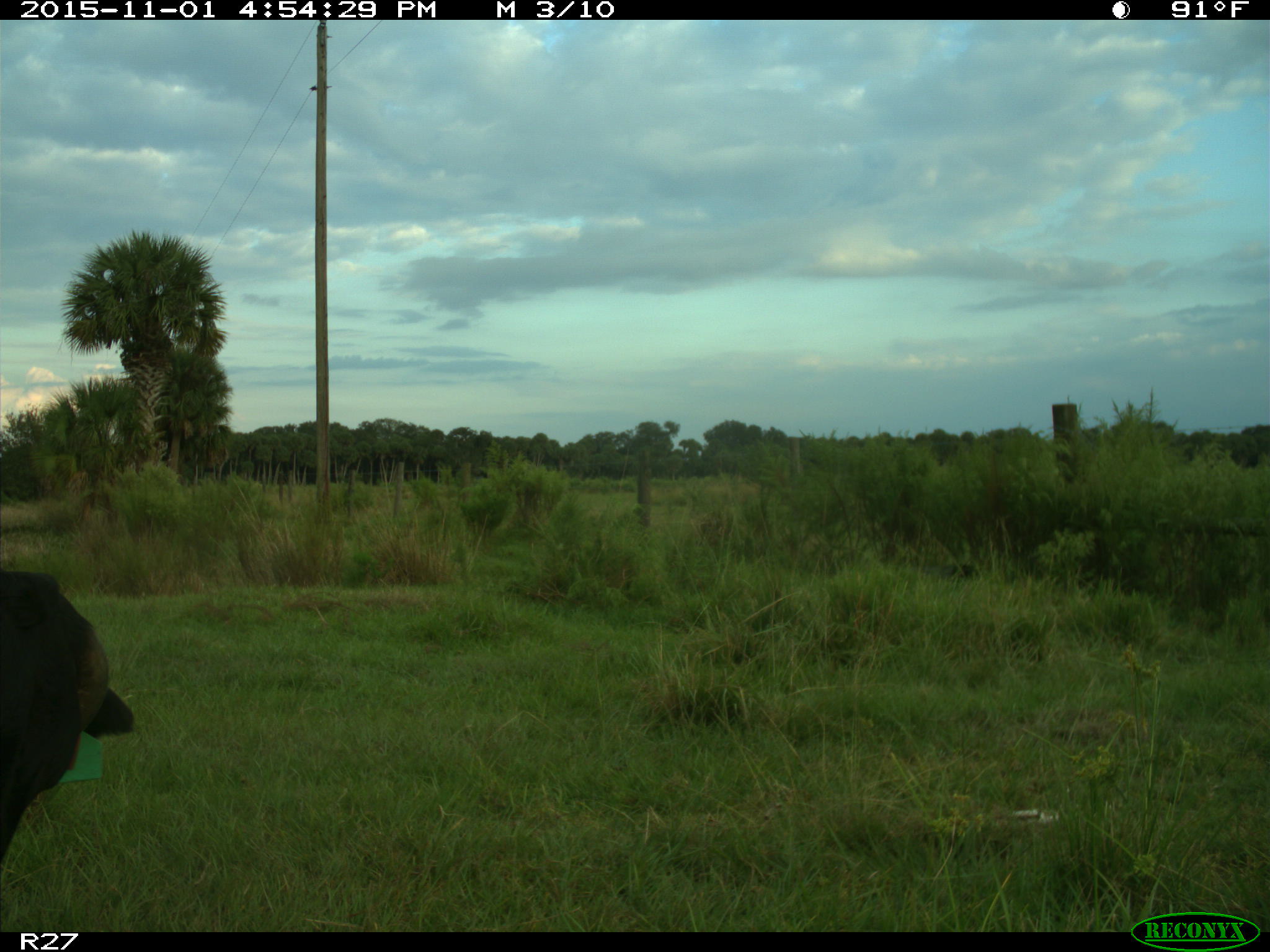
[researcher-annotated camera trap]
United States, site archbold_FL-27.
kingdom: Animalia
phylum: Chordata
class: Mammalia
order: Artiodactyla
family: Bovidae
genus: Bos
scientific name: Bos taurus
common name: domestic cow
Bos taurus (domestic cow).